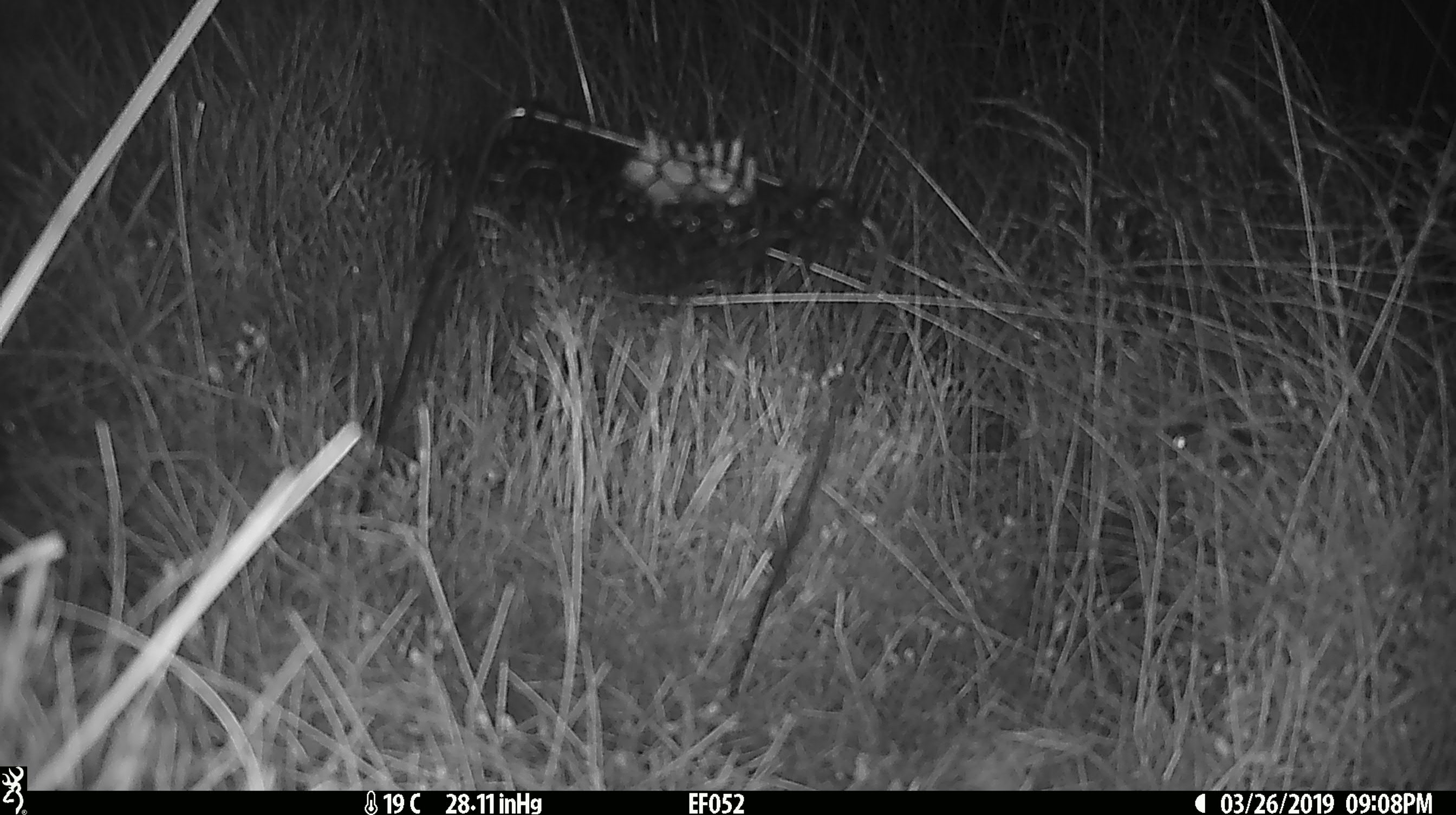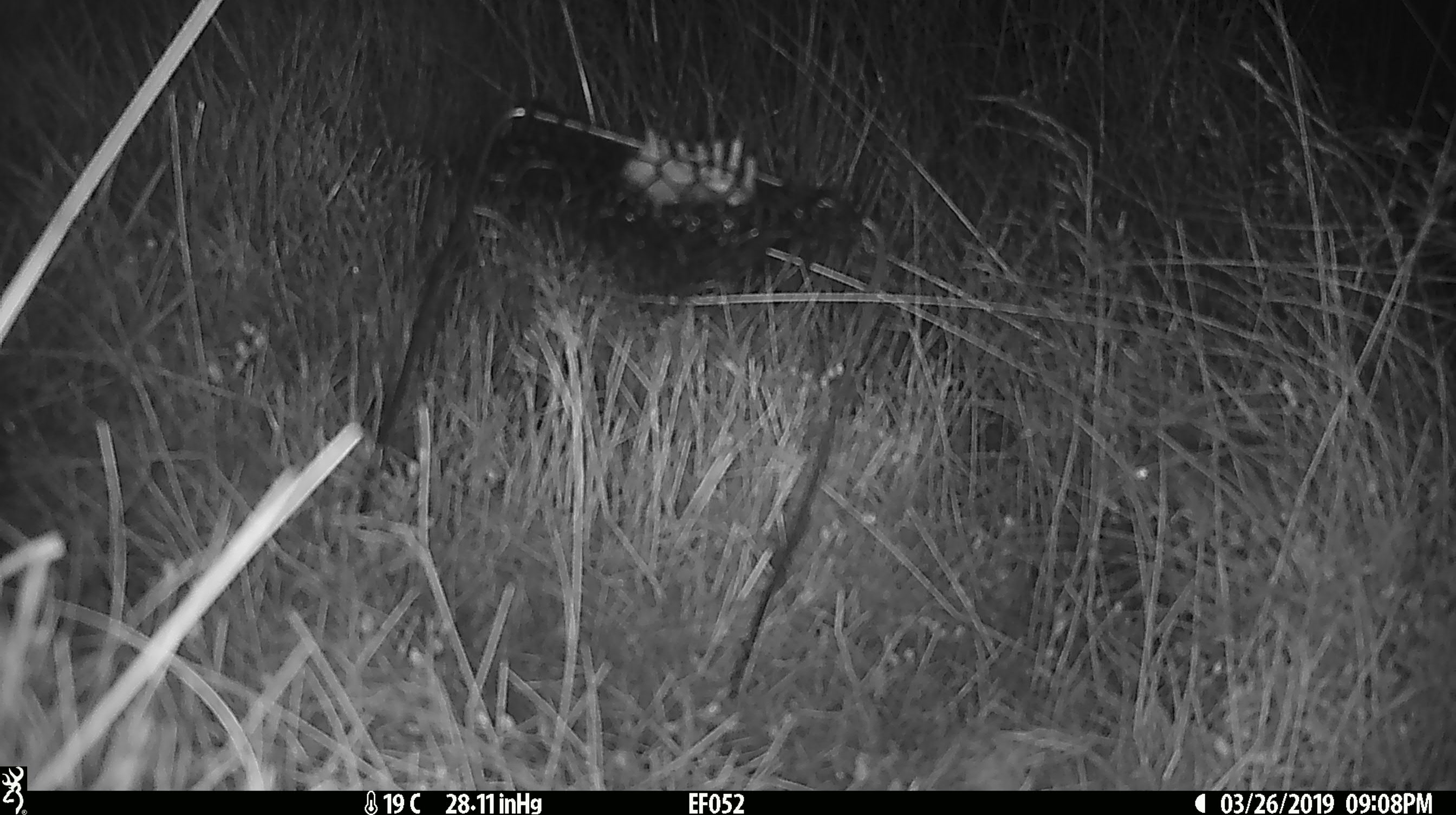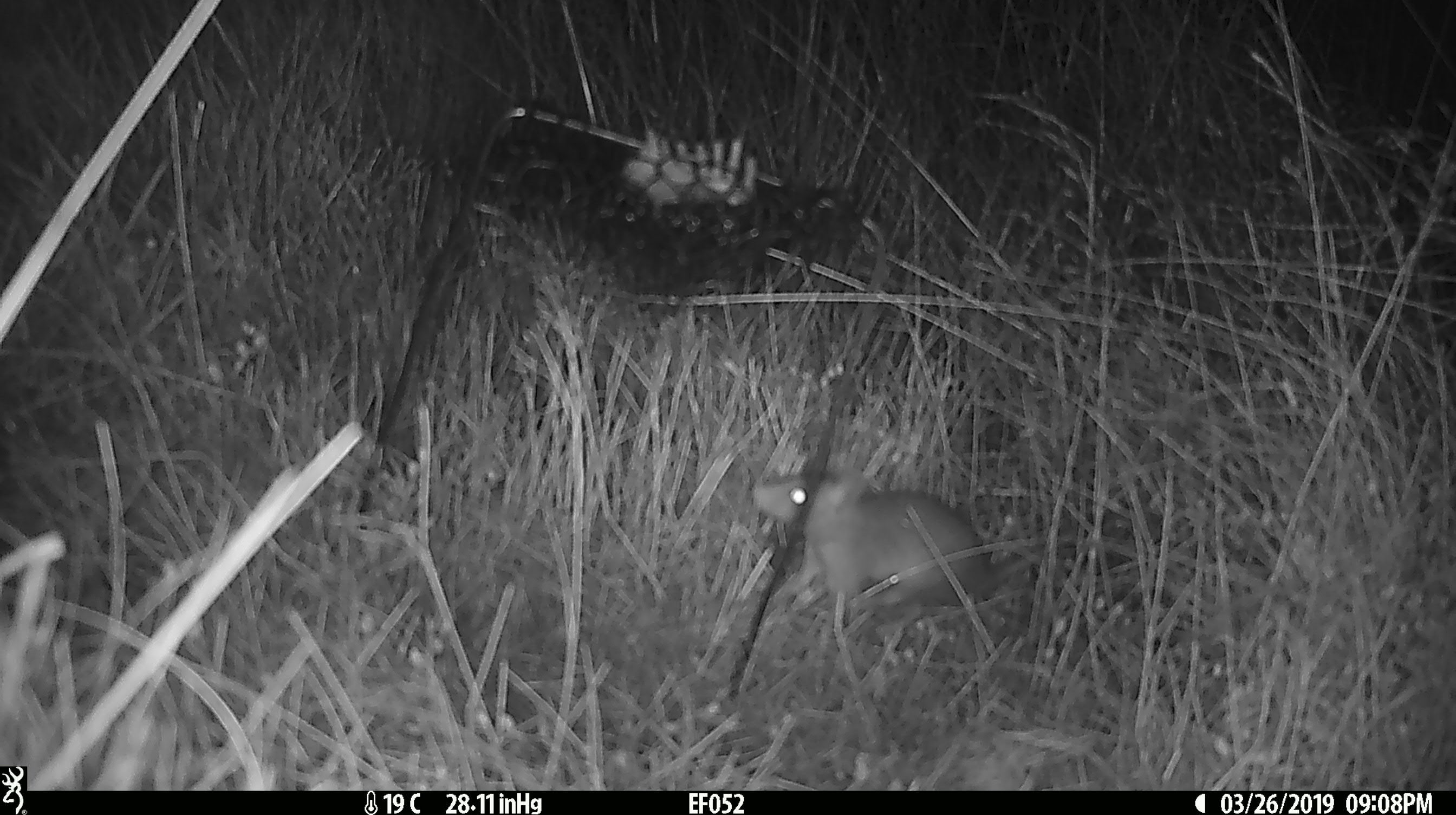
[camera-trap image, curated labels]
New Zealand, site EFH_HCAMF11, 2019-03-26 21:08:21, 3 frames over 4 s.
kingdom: Animalia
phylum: Chordata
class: Mammalia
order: Rodentia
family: Muridae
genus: Mus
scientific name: Mus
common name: mouse